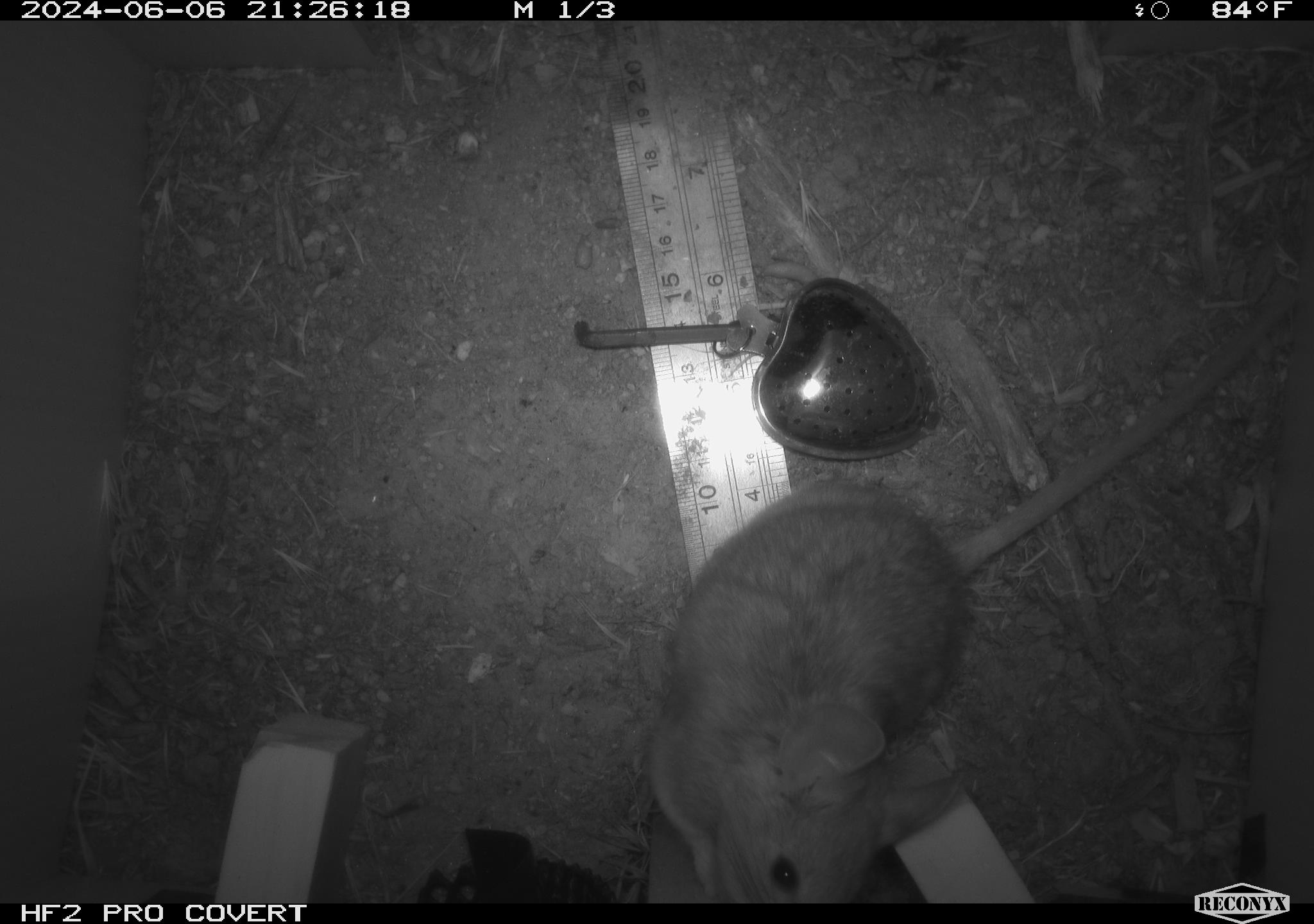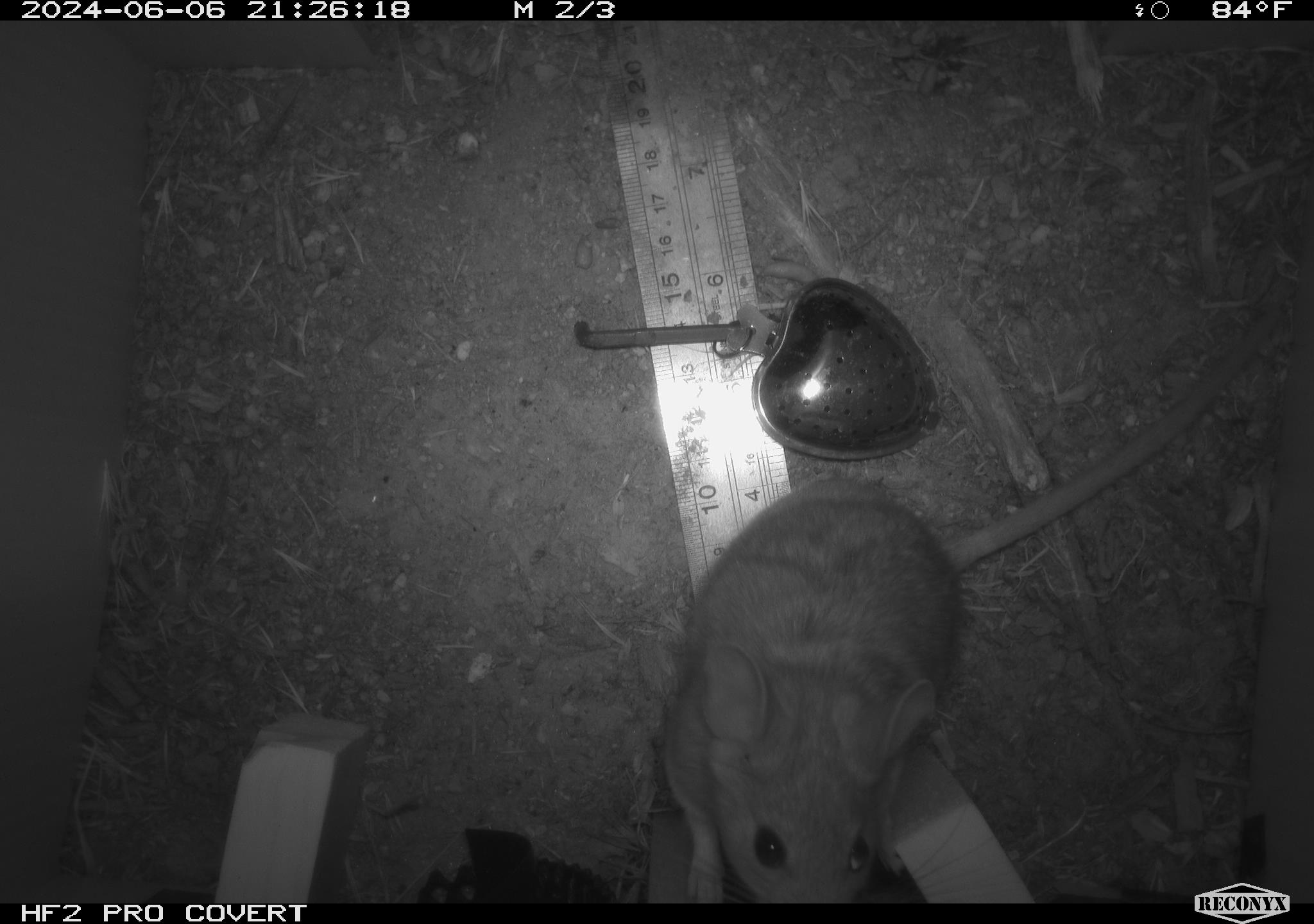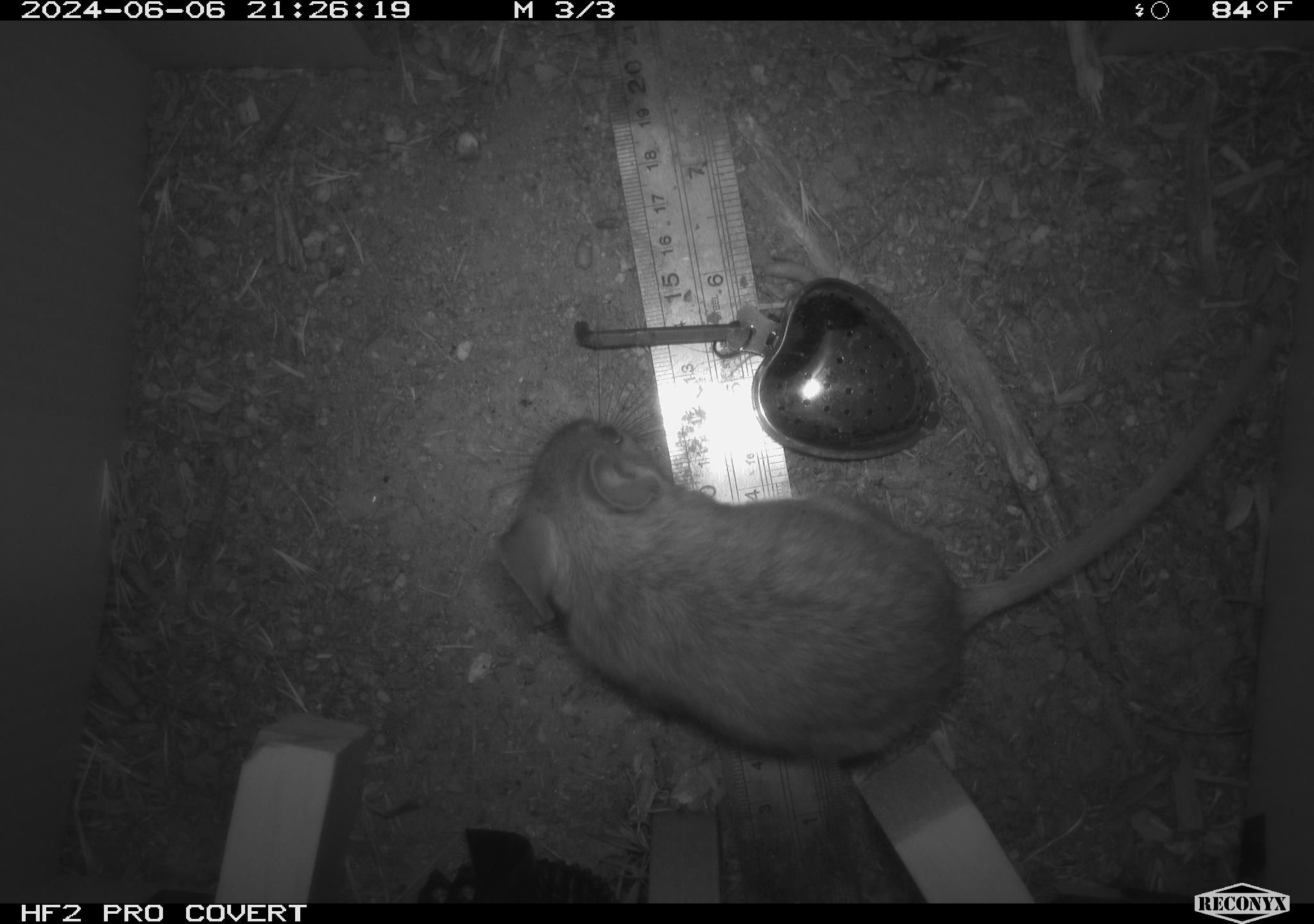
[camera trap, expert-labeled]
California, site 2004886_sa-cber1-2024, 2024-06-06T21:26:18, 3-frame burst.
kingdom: Animalia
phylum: Chordata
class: Mammalia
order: Rodentia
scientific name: Rodentia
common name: woodrat or rat or mouse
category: woodrat or rat or mouse species